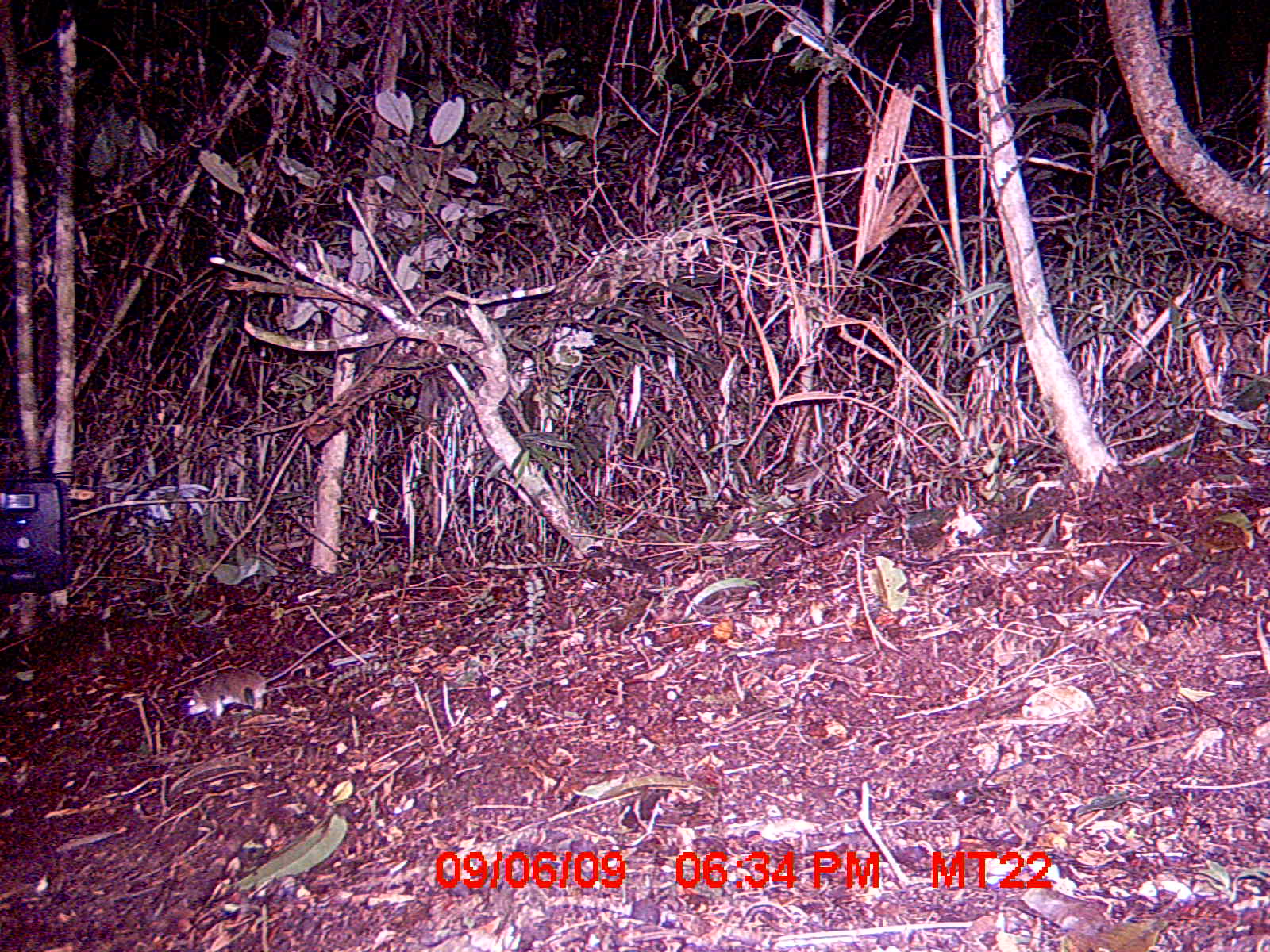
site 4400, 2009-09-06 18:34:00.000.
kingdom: Animalia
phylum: Chordata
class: Mammalia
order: Rodentia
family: Nesomyidae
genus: Eliurus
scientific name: Eliurus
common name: eliurus rat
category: eliurus sp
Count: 1.